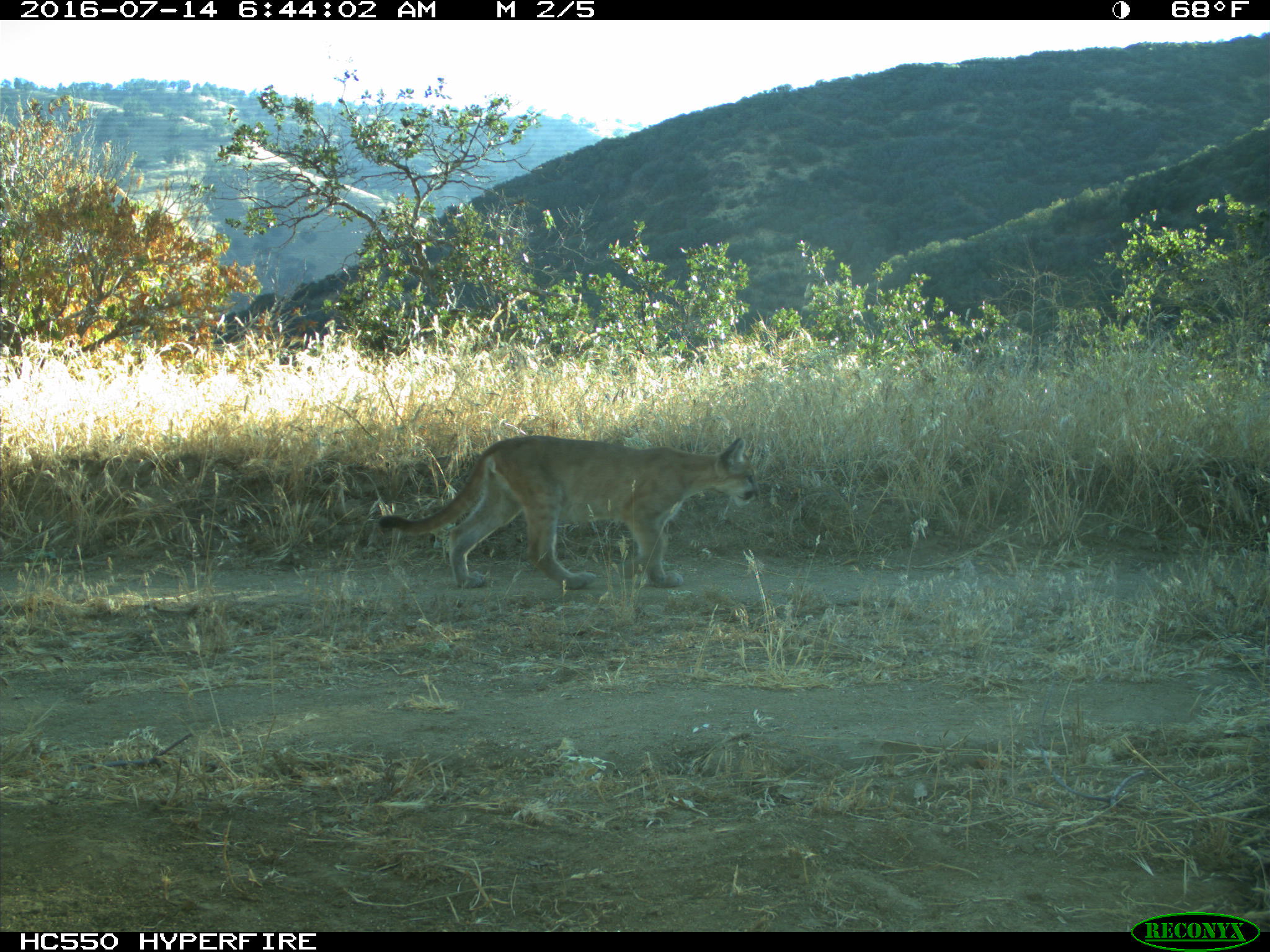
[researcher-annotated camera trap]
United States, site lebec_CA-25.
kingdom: Animalia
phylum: Chordata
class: Mammalia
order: Carnivora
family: Felidae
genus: Puma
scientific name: Puma concolor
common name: mountain lion